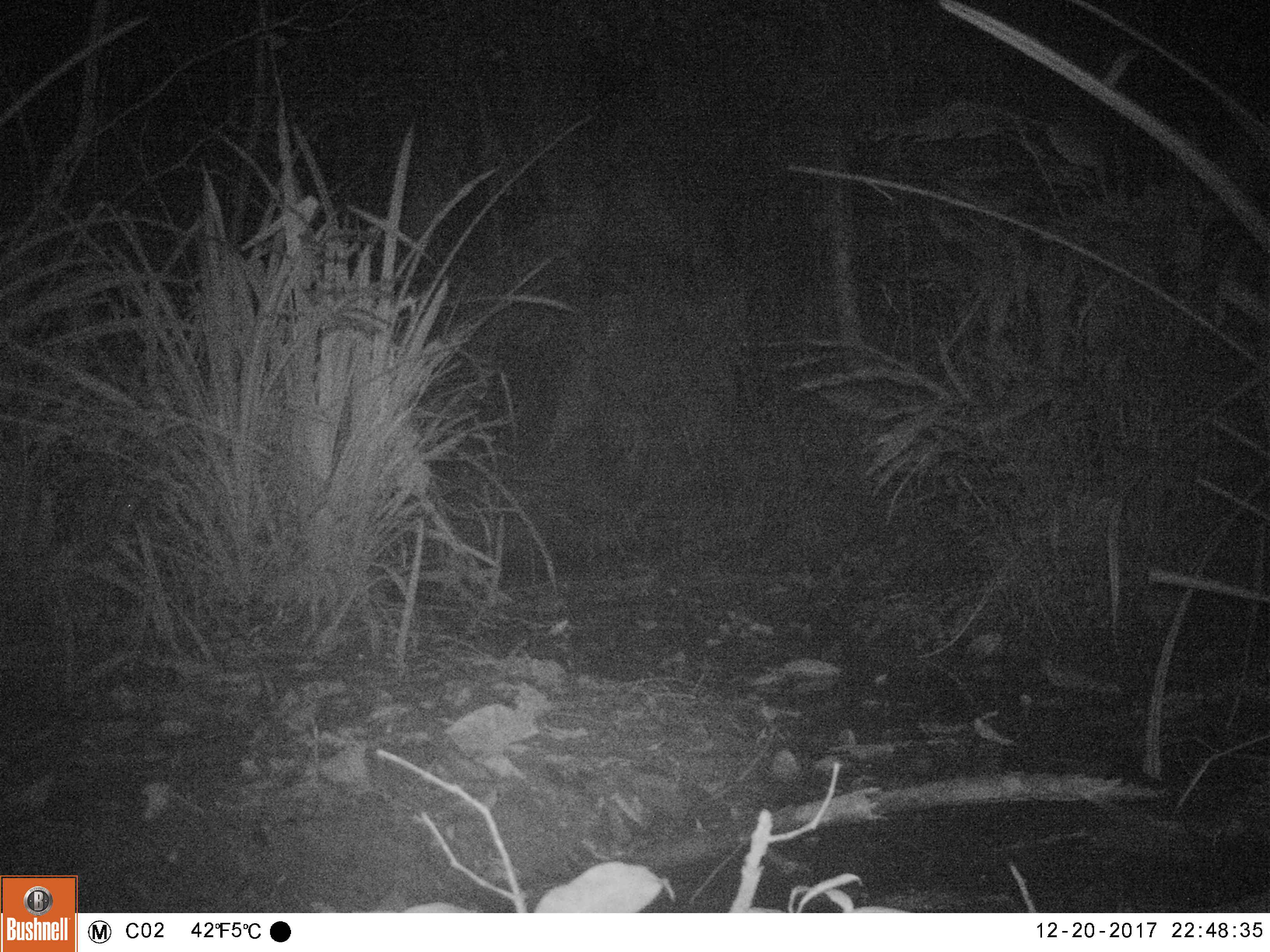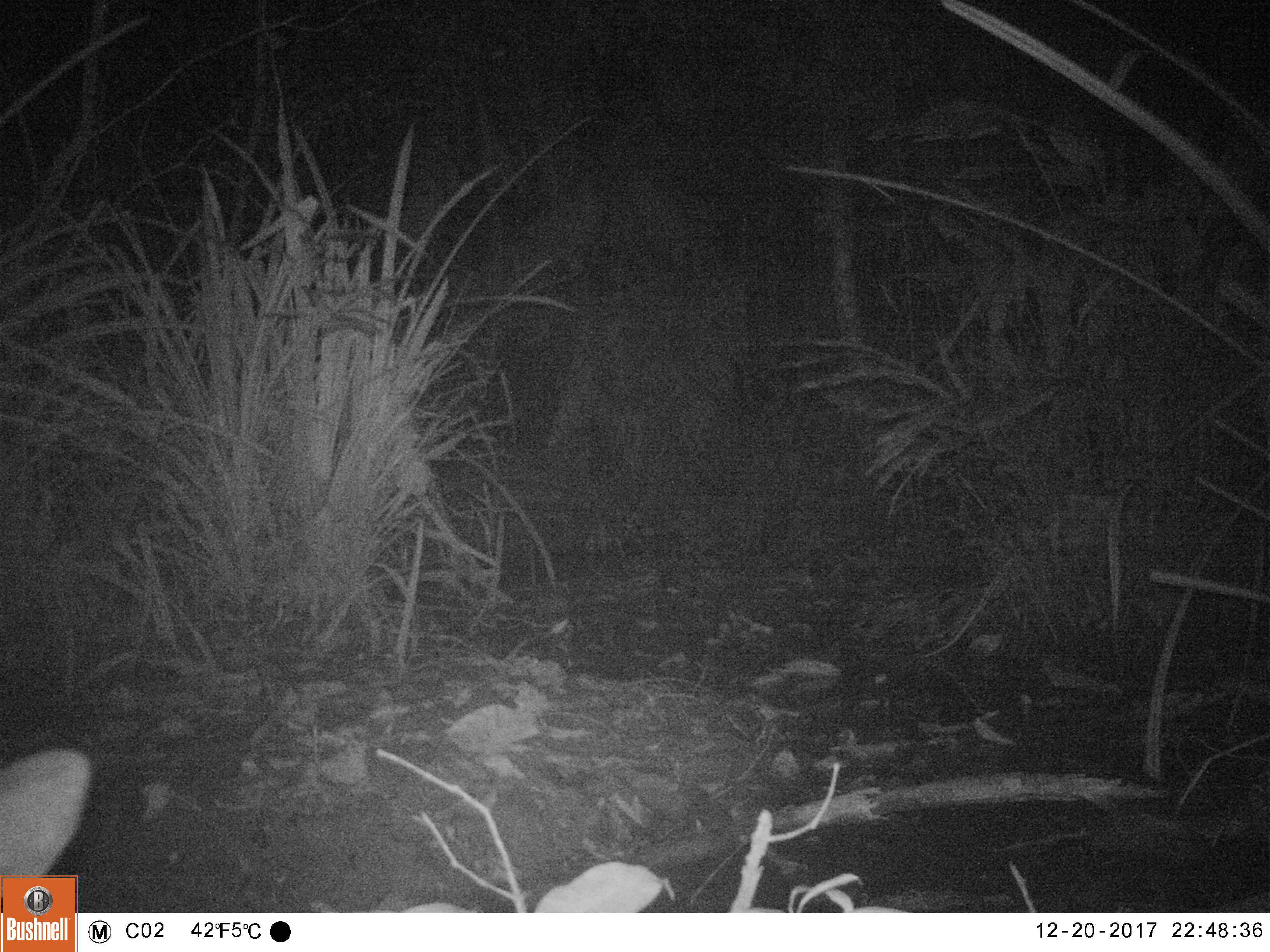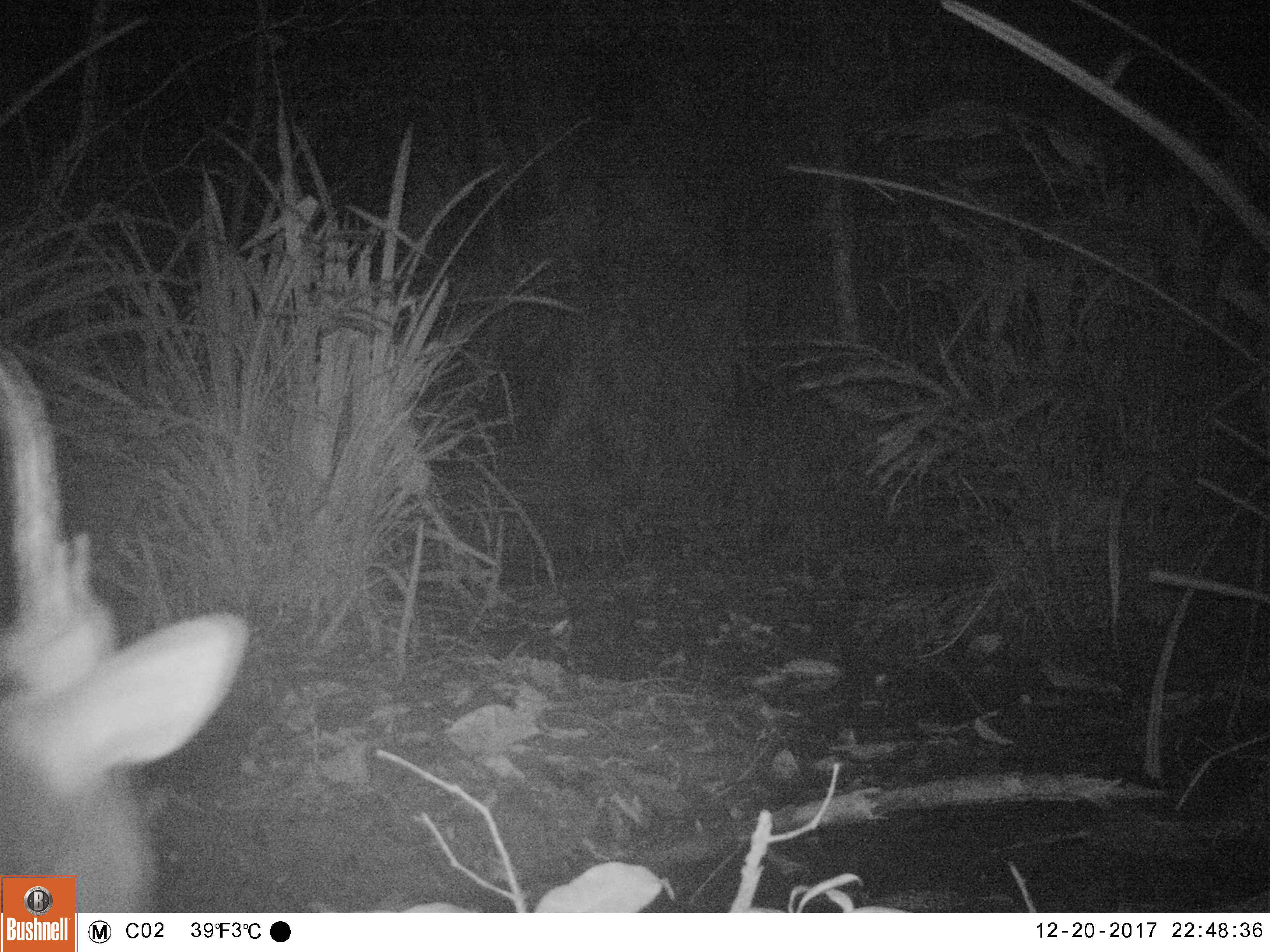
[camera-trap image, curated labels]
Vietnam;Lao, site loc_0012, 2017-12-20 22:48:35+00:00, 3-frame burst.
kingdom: Animalia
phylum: Chordata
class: Mammalia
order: Artiodactyla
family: Cervidae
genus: Muntiacus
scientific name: Muntiacus vuquangensis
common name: large-antlered muntjac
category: large antlered muntjac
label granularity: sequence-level